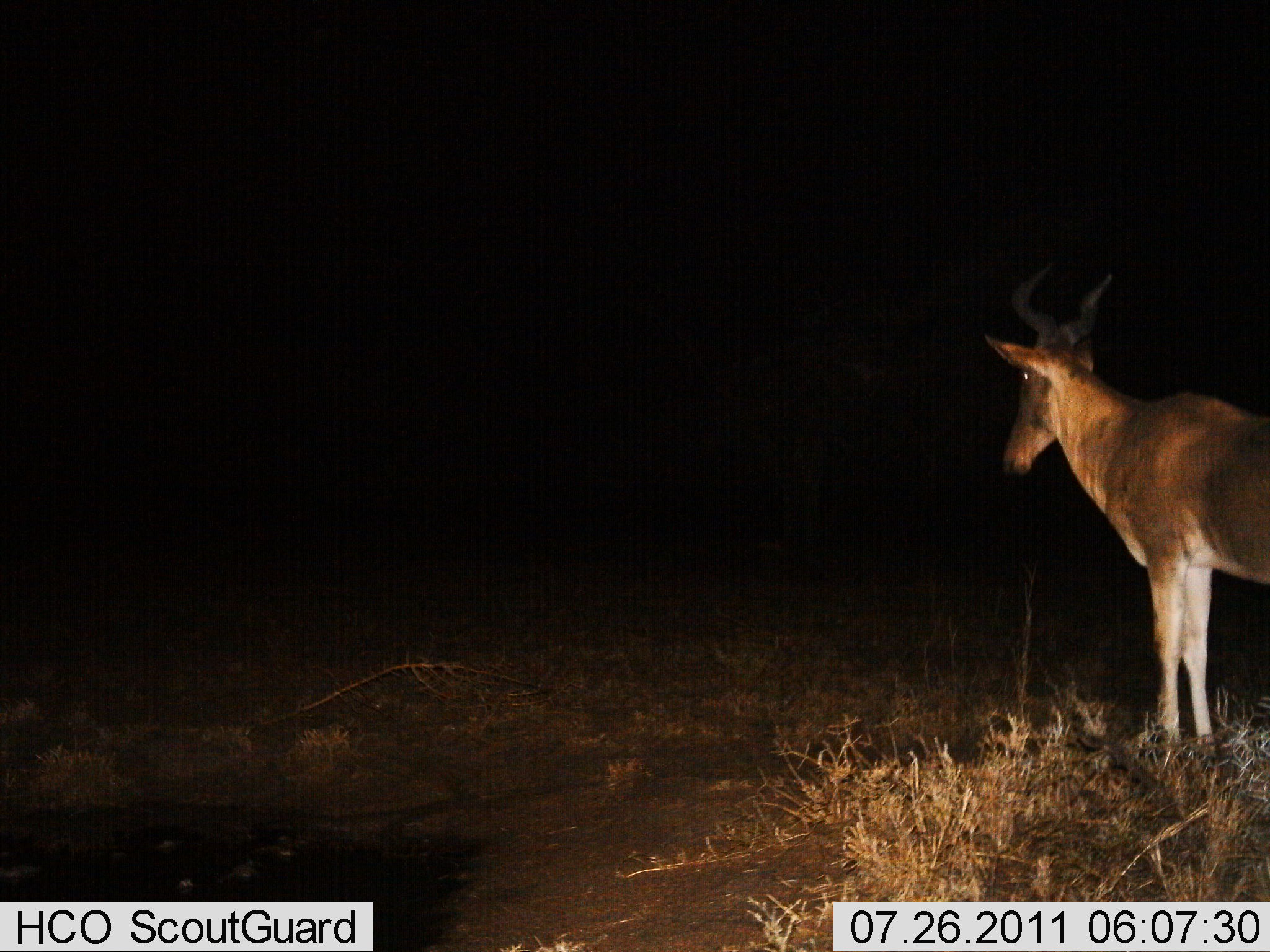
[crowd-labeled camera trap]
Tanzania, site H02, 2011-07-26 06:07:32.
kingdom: Animalia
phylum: Chordata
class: Mammalia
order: Artiodactyla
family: Bovidae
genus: Alcelaphus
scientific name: Alcelaphus buselaphus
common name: hartebeest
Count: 1.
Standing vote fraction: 100%.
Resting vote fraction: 0%.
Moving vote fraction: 0%.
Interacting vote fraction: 0%.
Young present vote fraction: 0%.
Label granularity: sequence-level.